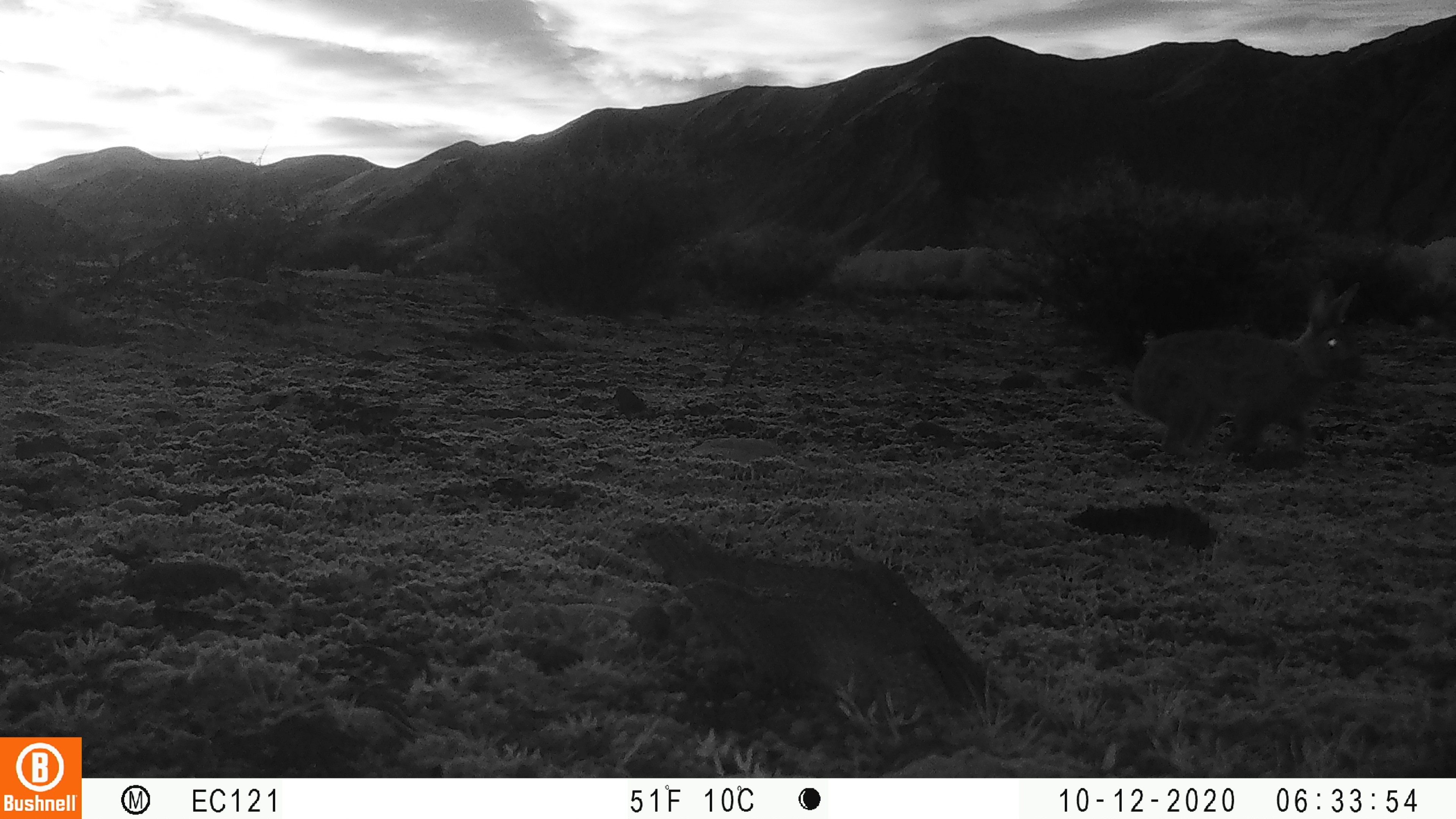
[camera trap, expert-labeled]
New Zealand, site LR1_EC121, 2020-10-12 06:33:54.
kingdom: Animalia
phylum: Chordata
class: Mammalia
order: Lagomorpha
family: Leporidae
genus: Oryctolagus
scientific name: Oryctolagus cuniculus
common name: european rabbit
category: rabbit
Rabbit (european rabbit) (Oryctolagus cuniculus).